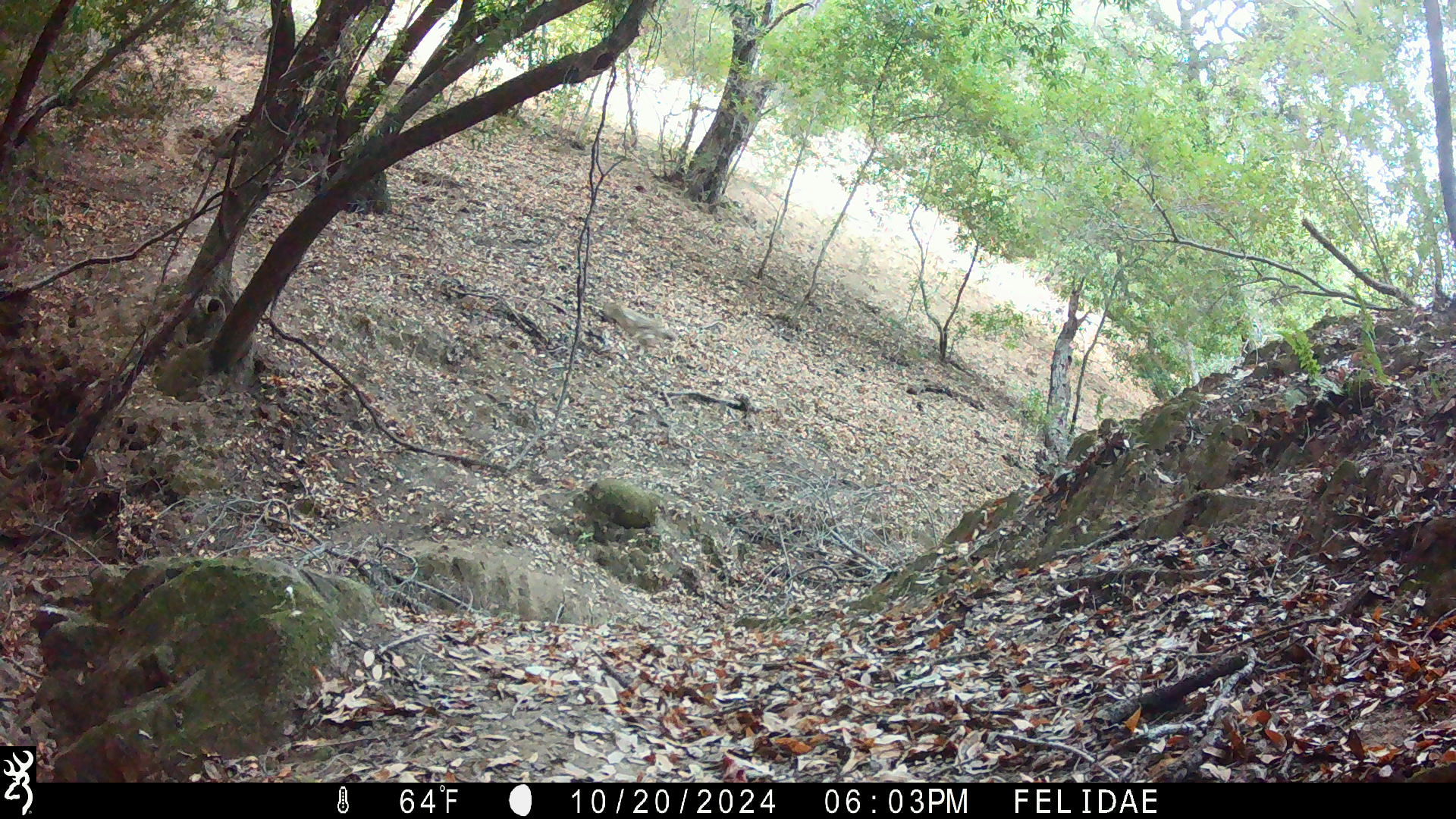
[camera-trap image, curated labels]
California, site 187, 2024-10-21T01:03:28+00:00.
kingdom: Animalia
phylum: Chordata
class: Mammalia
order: Carnivora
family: Canidae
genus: Canis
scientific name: Canis latrans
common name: coyote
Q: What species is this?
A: Coyote (Canis latrans).